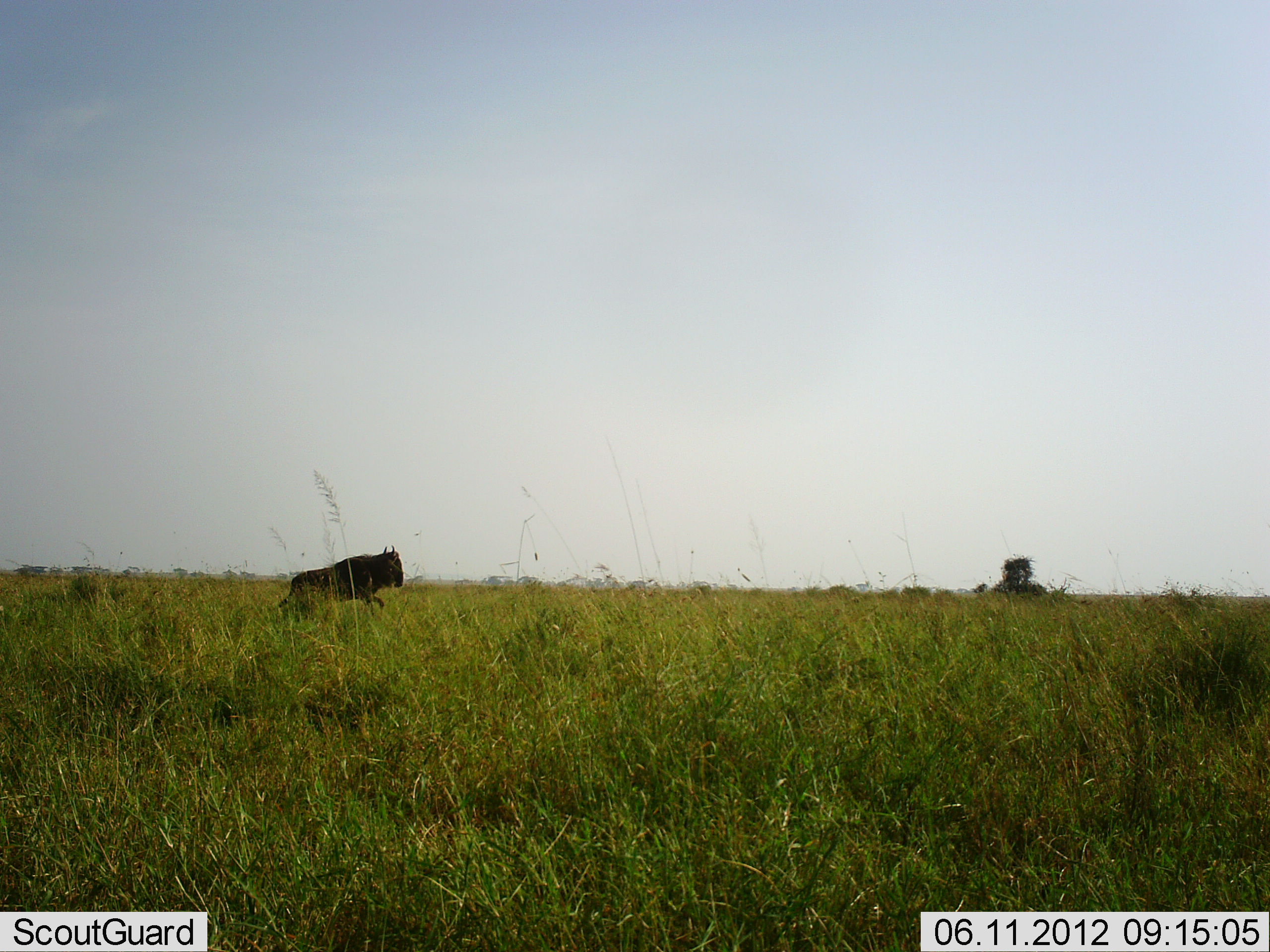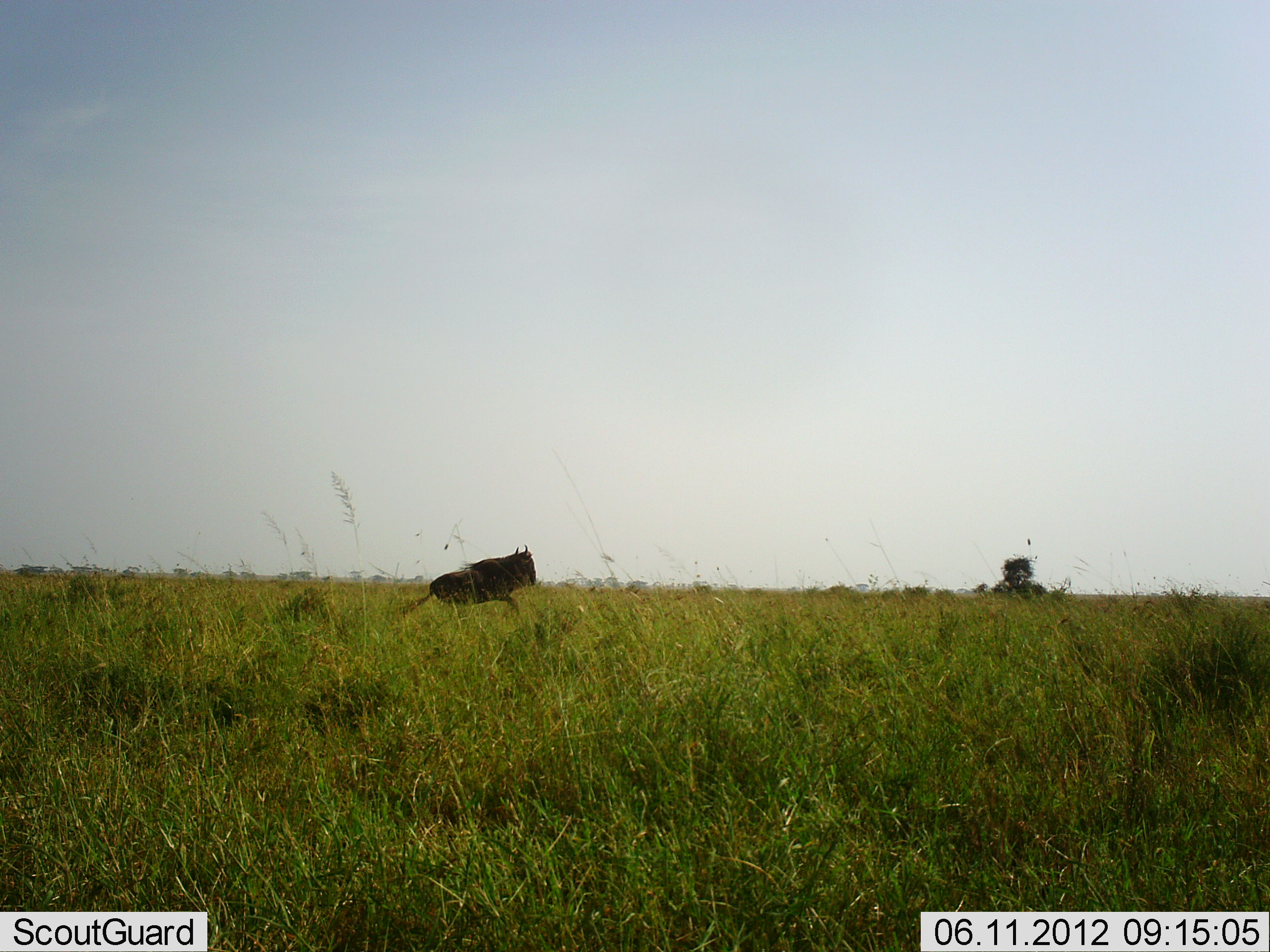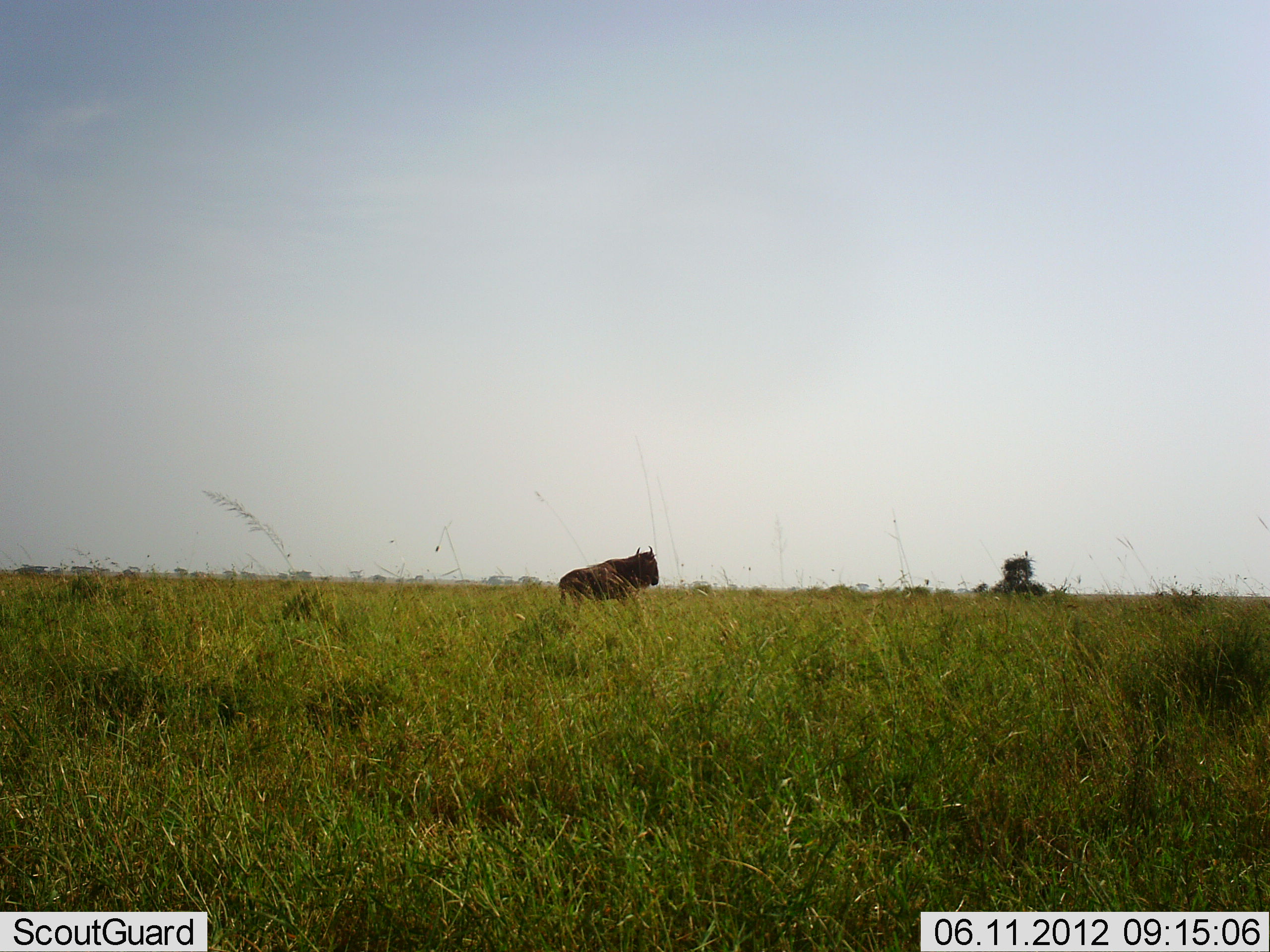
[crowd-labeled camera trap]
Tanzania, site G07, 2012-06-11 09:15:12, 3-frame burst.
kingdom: Animalia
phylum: Chordata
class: Mammalia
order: Artiodactyla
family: Bovidae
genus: Connochaetes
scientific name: Connochaetes taurinus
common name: blue wildebeest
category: wildebeest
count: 1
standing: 0%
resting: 0%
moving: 100%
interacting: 0%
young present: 0%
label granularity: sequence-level